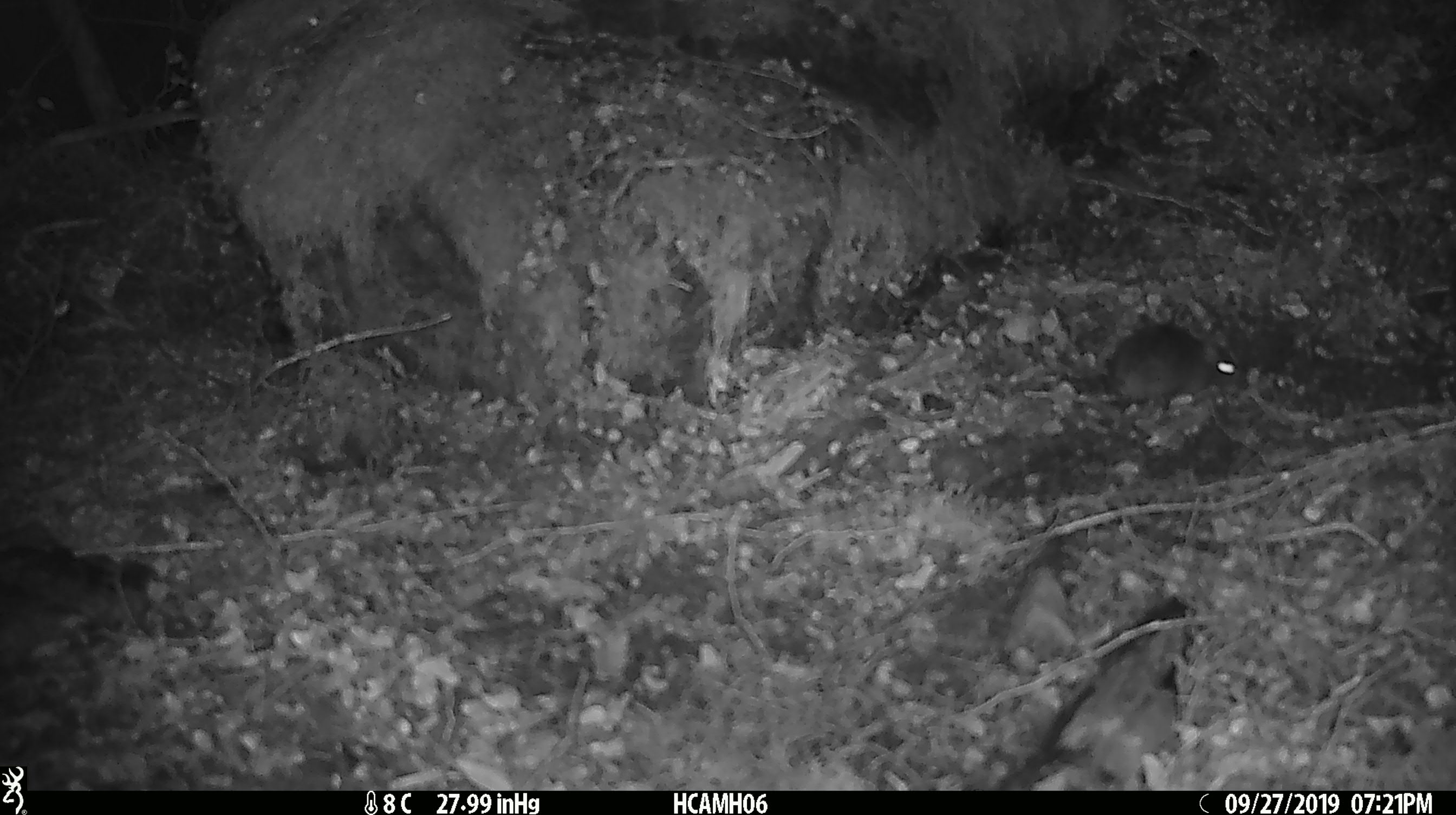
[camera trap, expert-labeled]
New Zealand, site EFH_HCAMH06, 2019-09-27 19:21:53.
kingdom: Animalia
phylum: Chordata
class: Mammalia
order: Rodentia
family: Muridae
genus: Mus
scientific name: Mus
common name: mouse